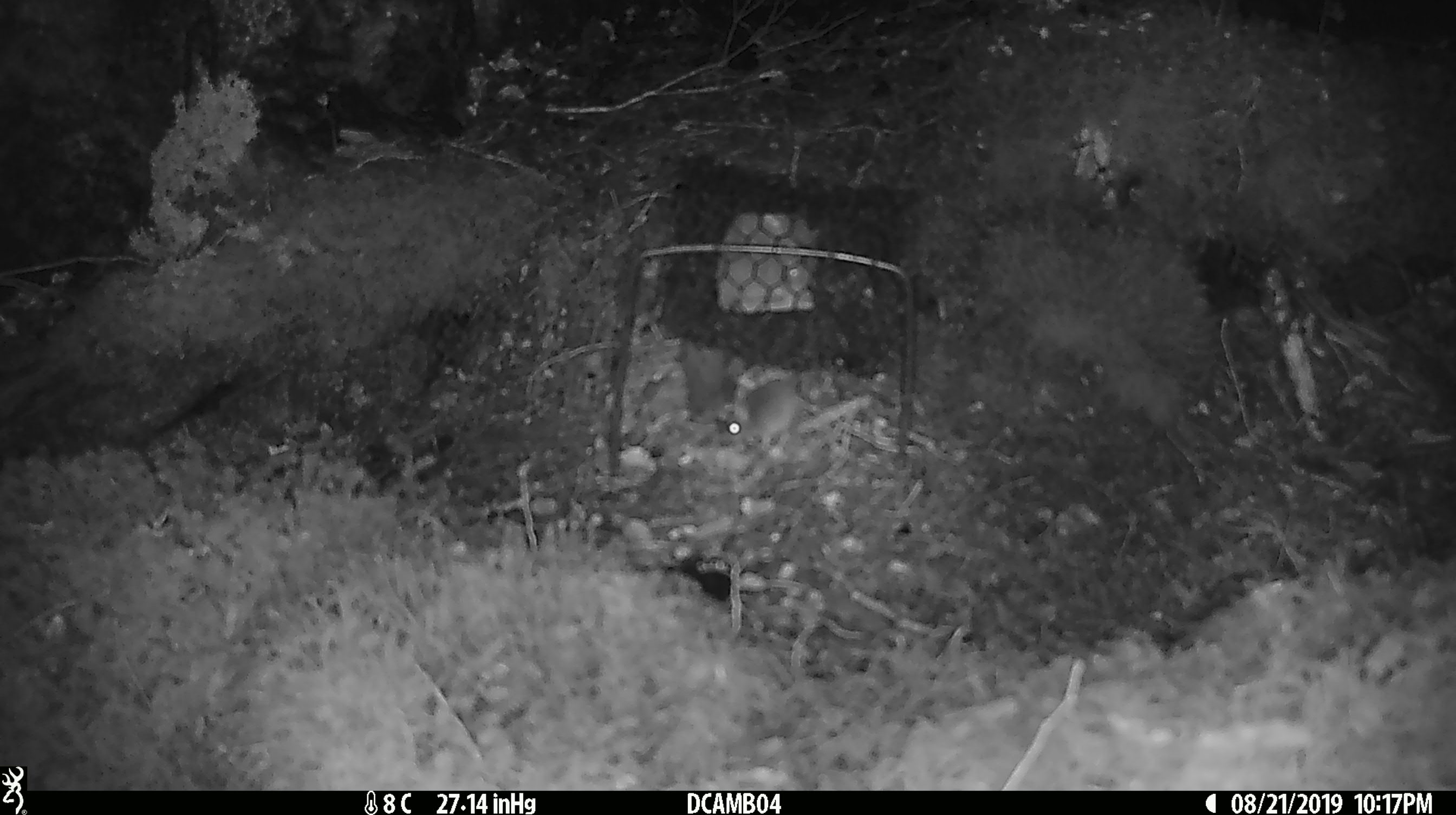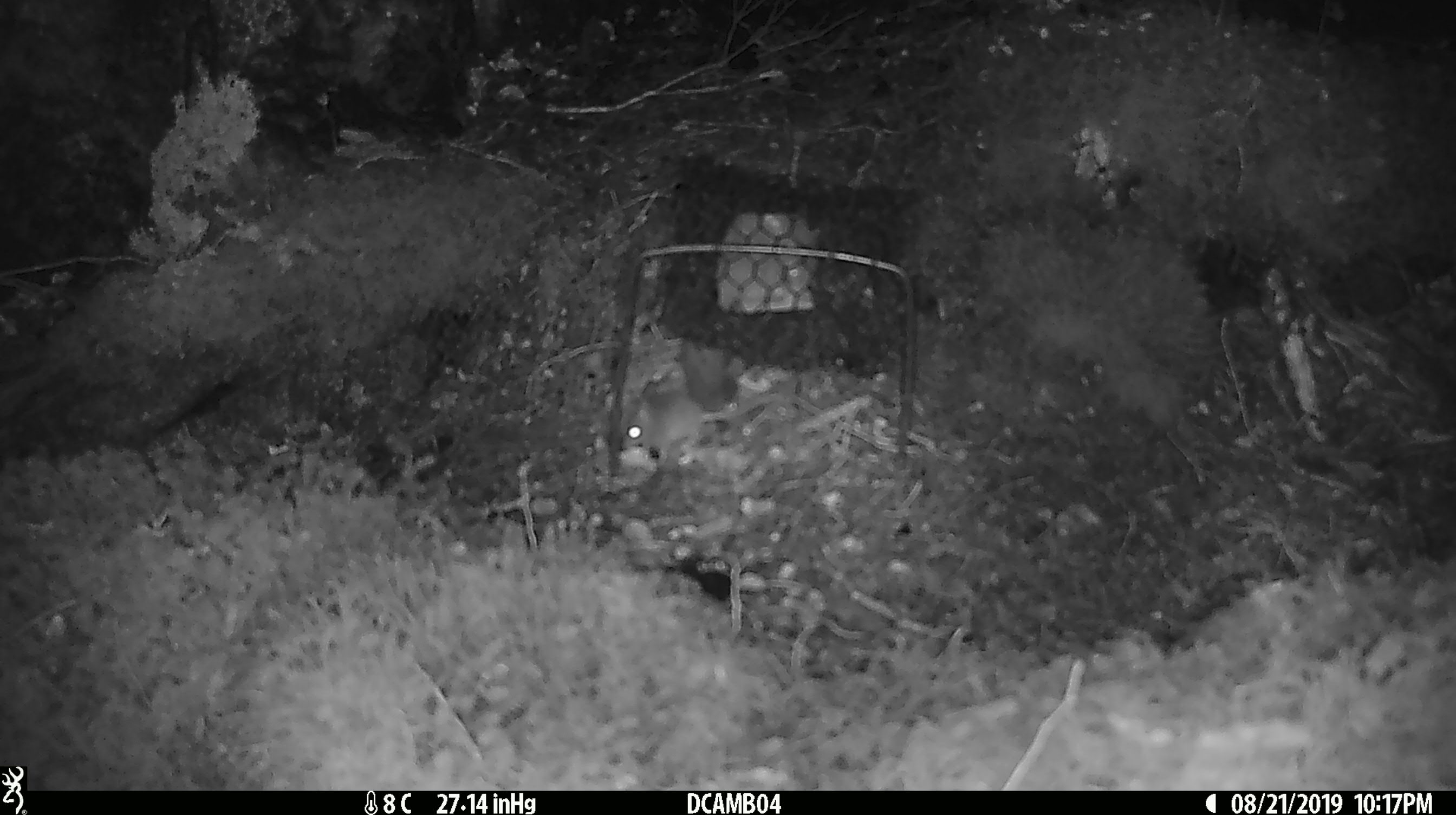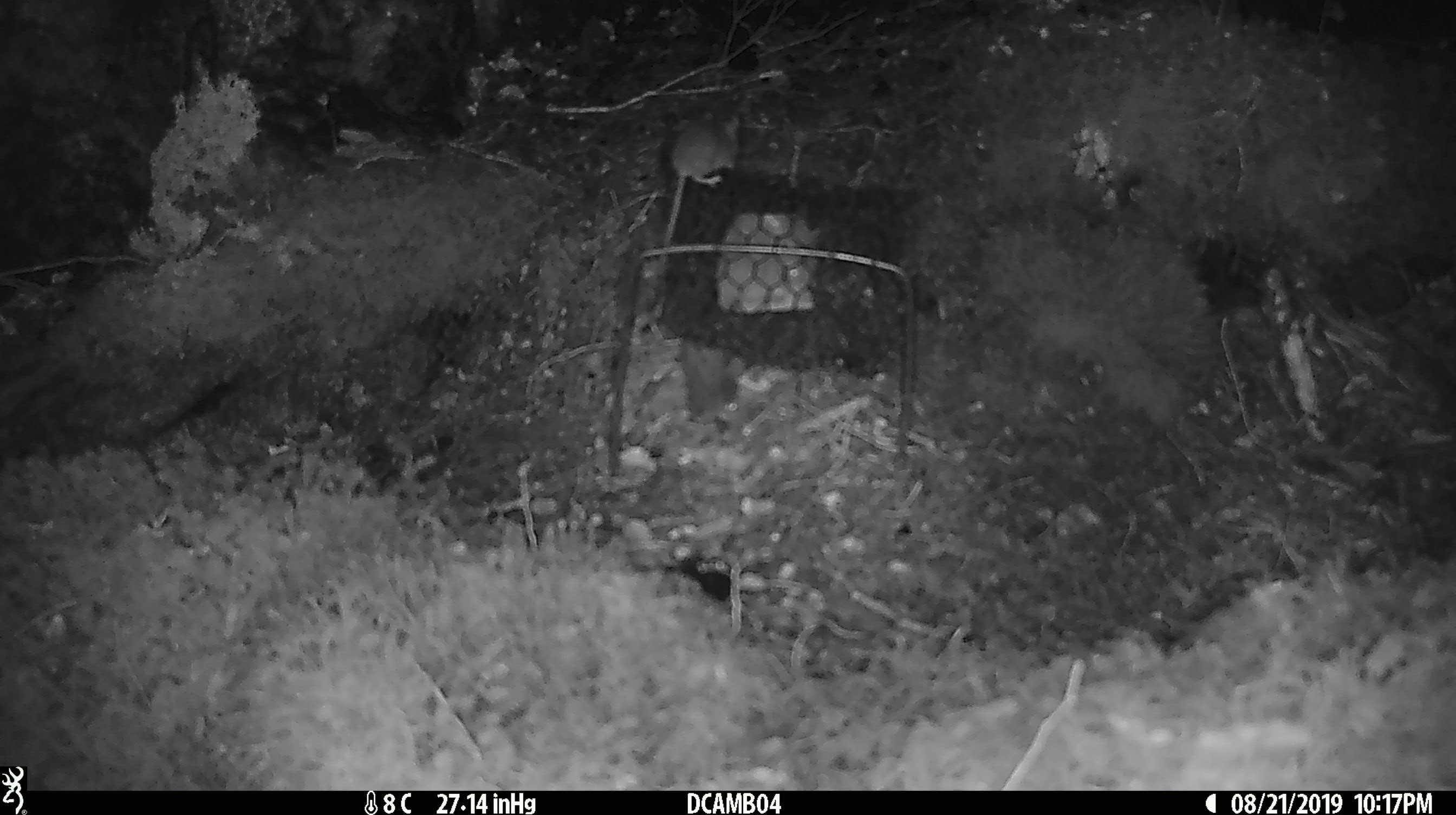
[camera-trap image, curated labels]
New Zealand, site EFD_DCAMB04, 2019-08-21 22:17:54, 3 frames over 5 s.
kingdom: Animalia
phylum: Chordata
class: Mammalia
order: Rodentia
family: Muridae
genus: Mus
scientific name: Mus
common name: mouse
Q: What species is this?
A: Mouse (Mus).